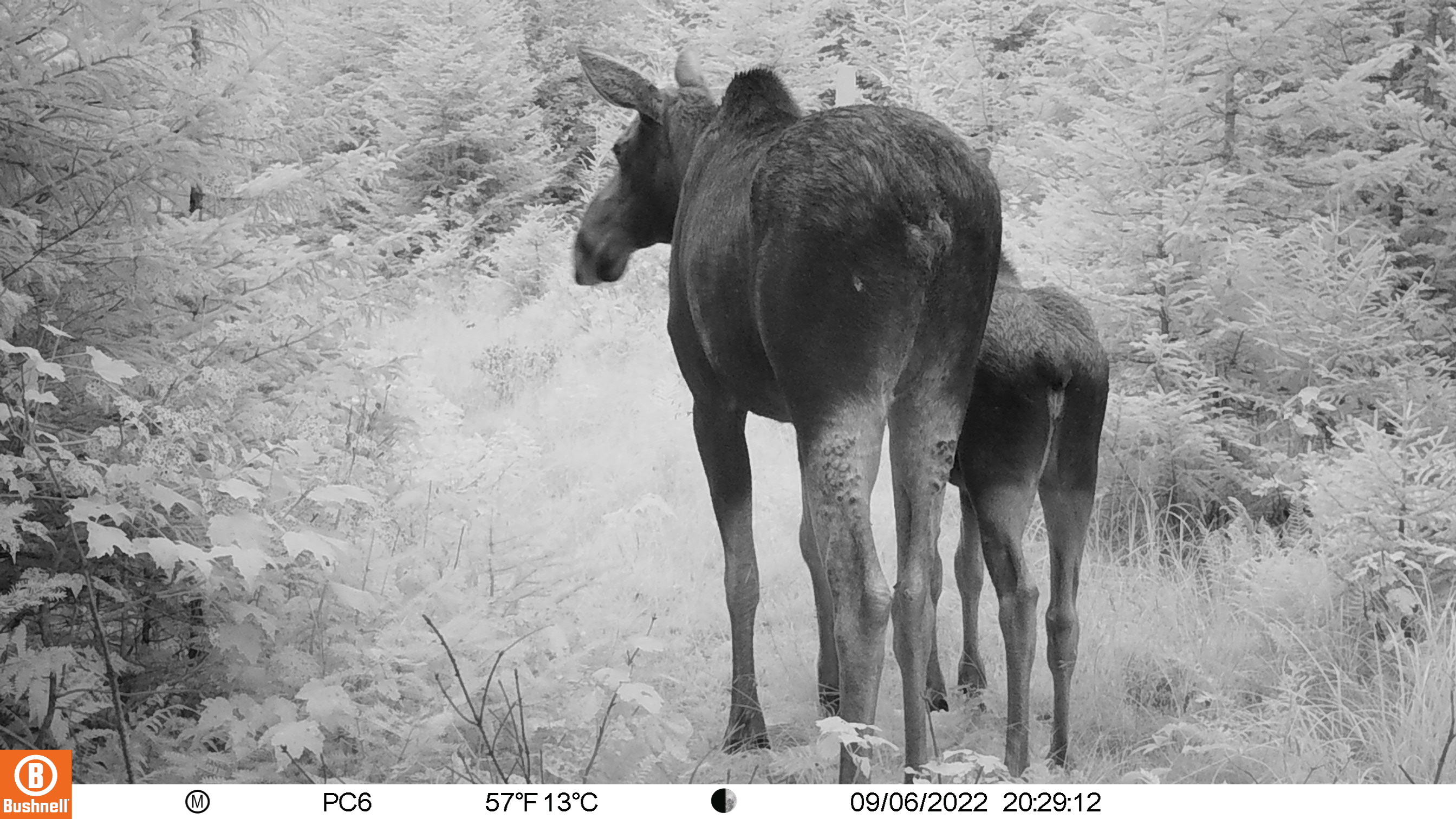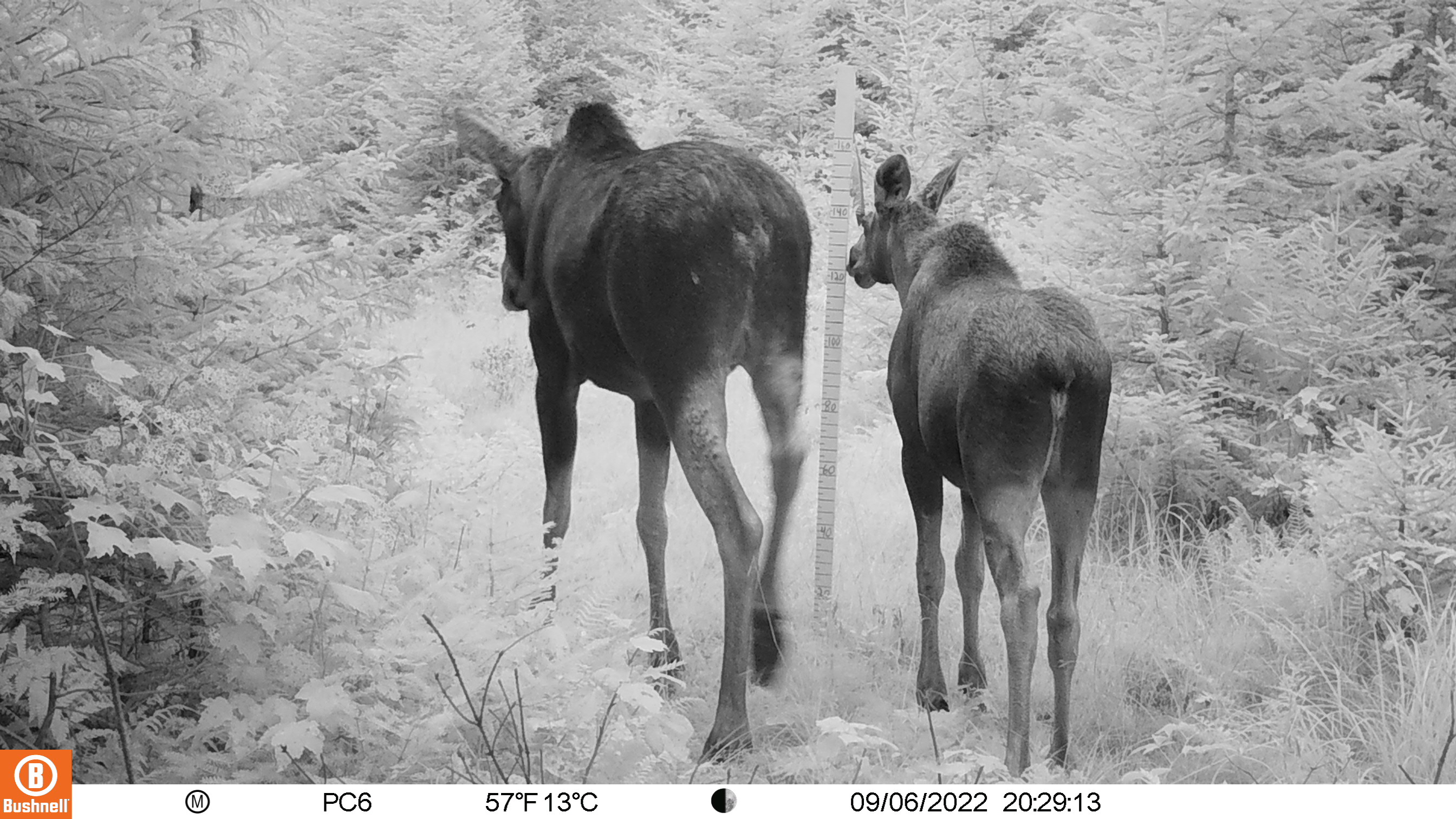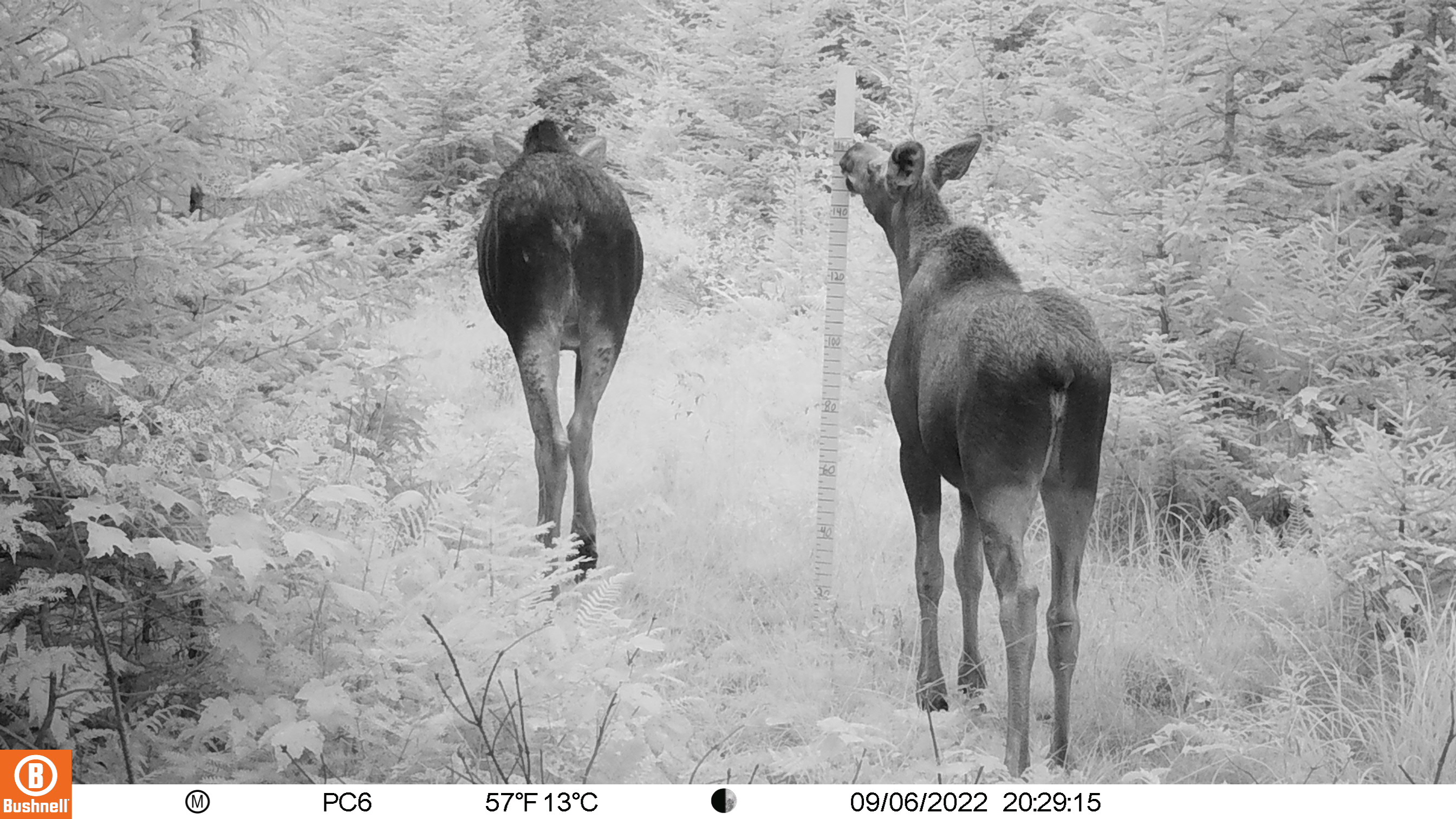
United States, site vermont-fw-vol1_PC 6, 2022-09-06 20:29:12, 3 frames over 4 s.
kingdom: Animalia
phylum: Chordata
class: Mammalia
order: Artiodactyla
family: Cervidae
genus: Alces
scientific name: Alces alces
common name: moose